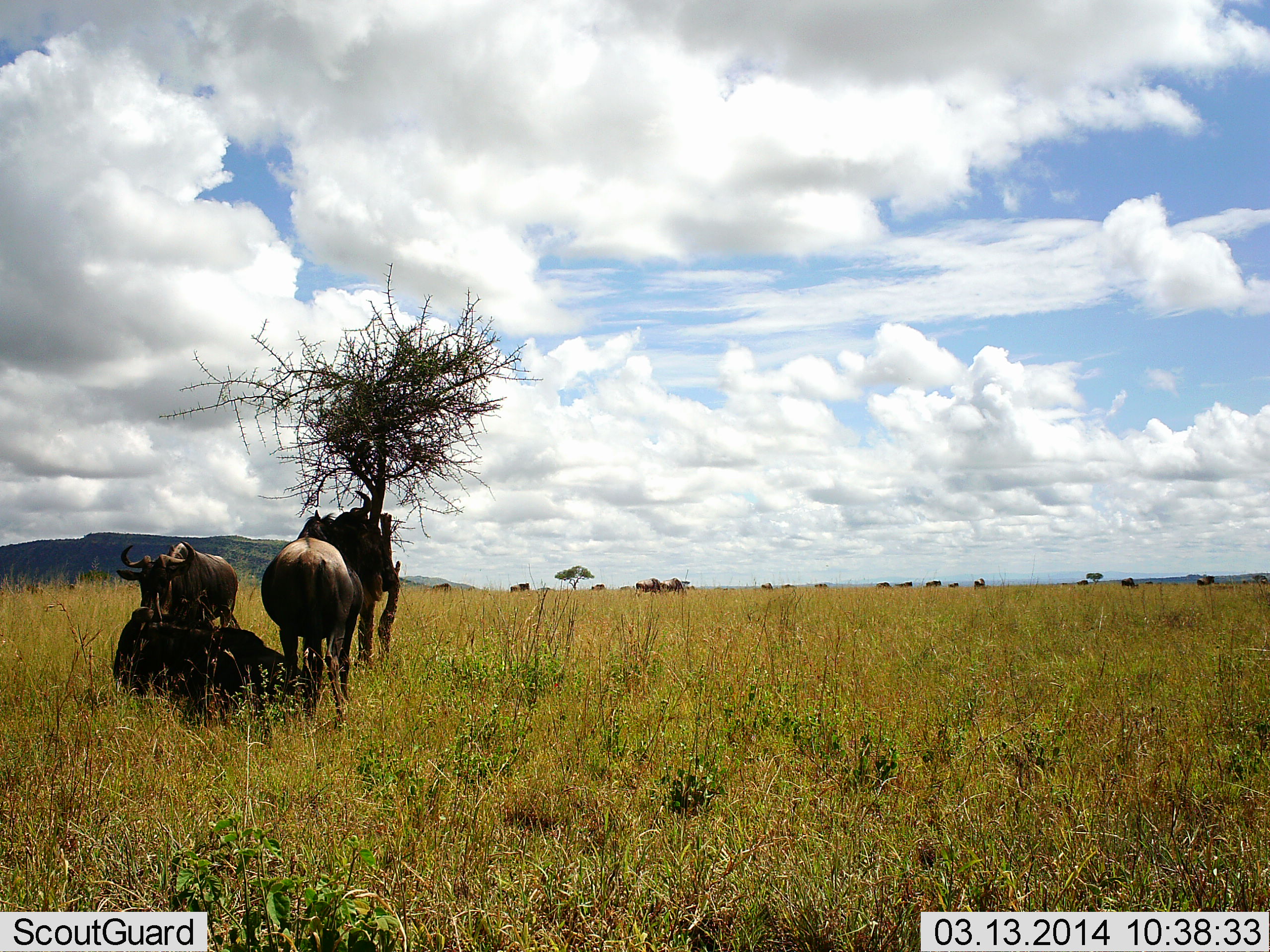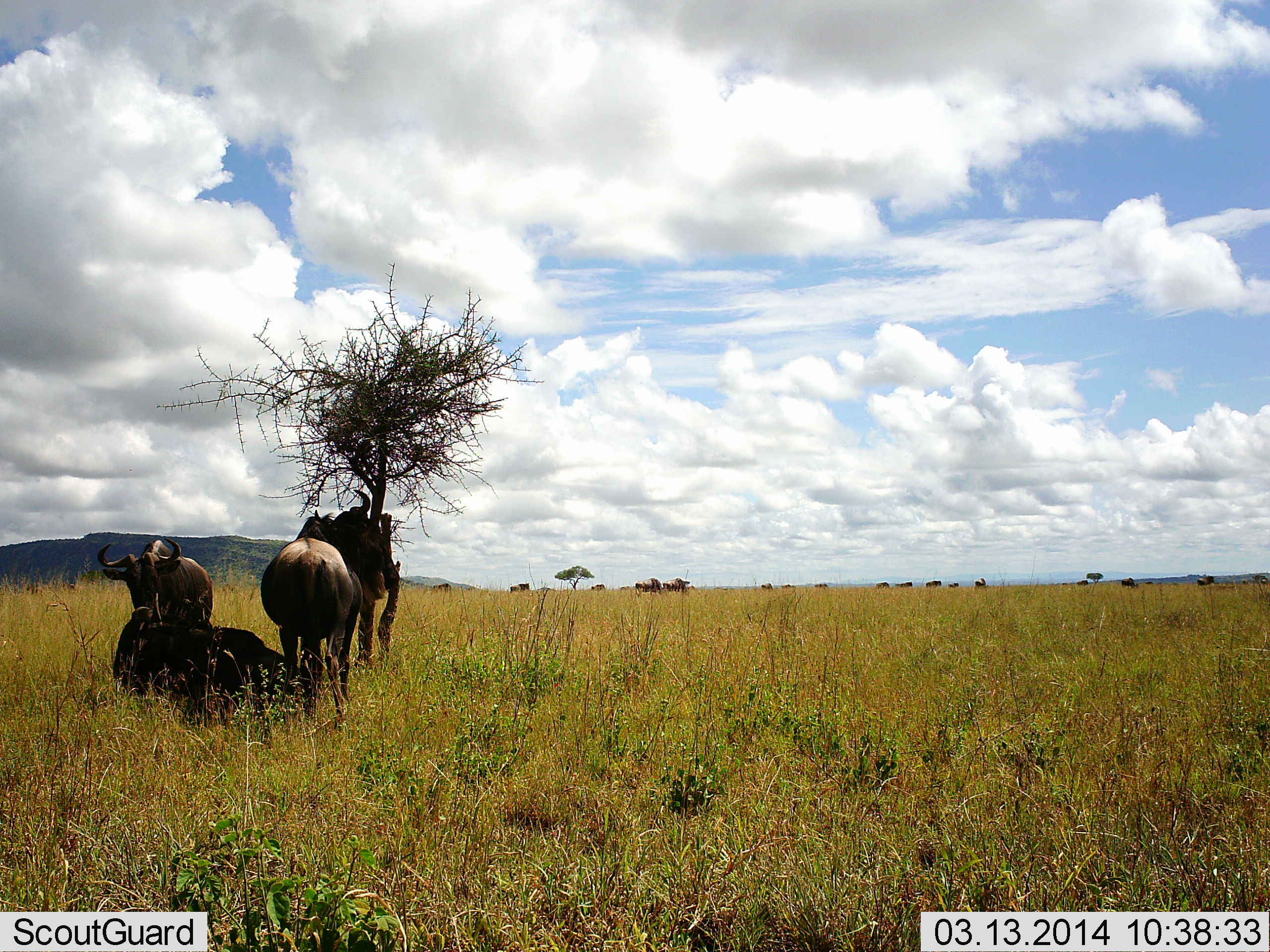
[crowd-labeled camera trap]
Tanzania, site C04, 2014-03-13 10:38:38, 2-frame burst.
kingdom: Animalia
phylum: Chordata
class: Mammalia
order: Artiodactyla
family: Bovidae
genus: Connochaetes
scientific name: Connochaetes taurinus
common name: blue wildebeest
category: wildebeest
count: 3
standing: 69%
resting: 90%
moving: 24%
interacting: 14%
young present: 0%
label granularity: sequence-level